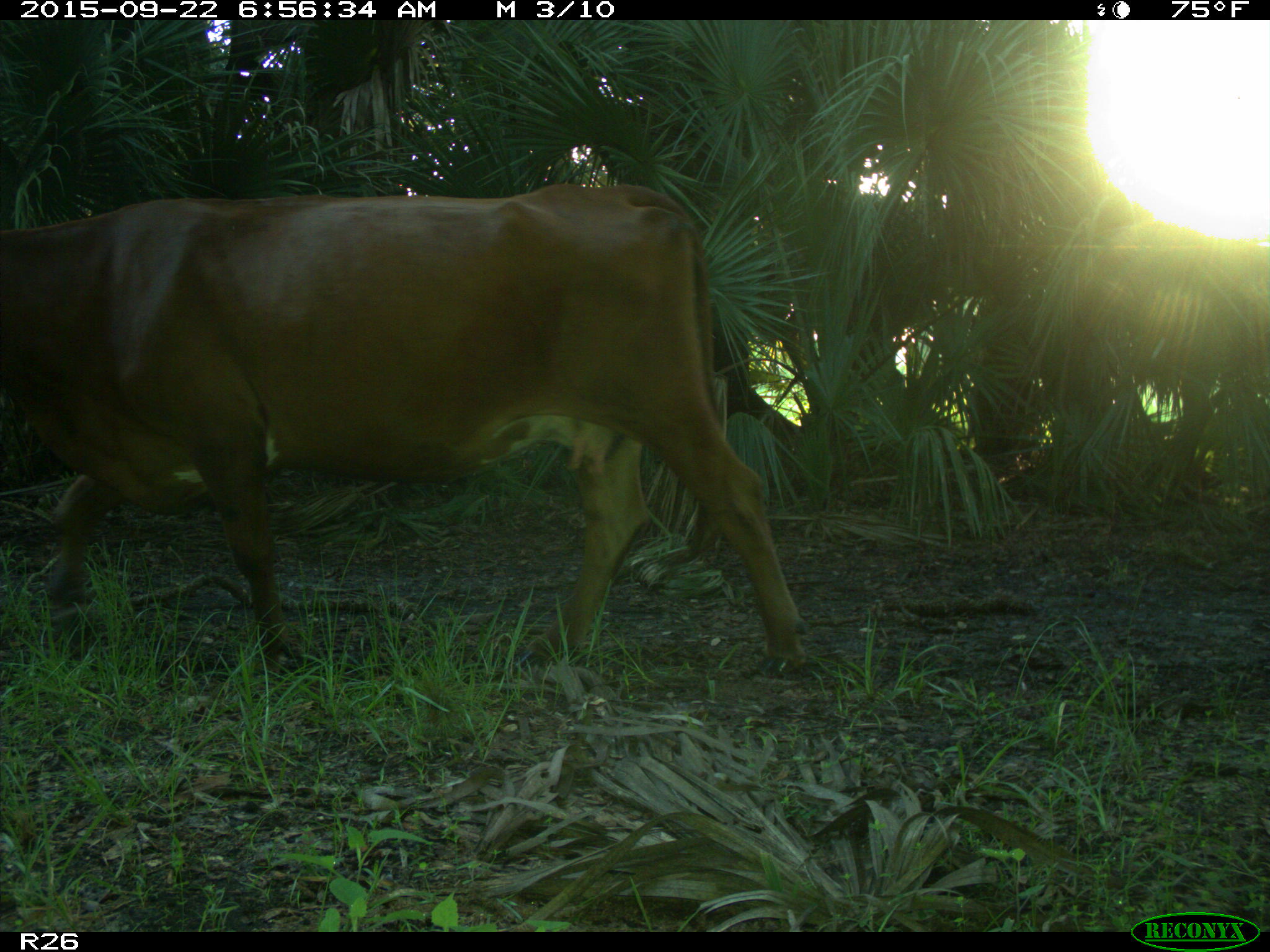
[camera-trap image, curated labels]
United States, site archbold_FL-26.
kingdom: Animalia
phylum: Chordata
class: Mammalia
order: Artiodactyla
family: Bovidae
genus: Bos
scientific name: Bos taurus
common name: domestic cow